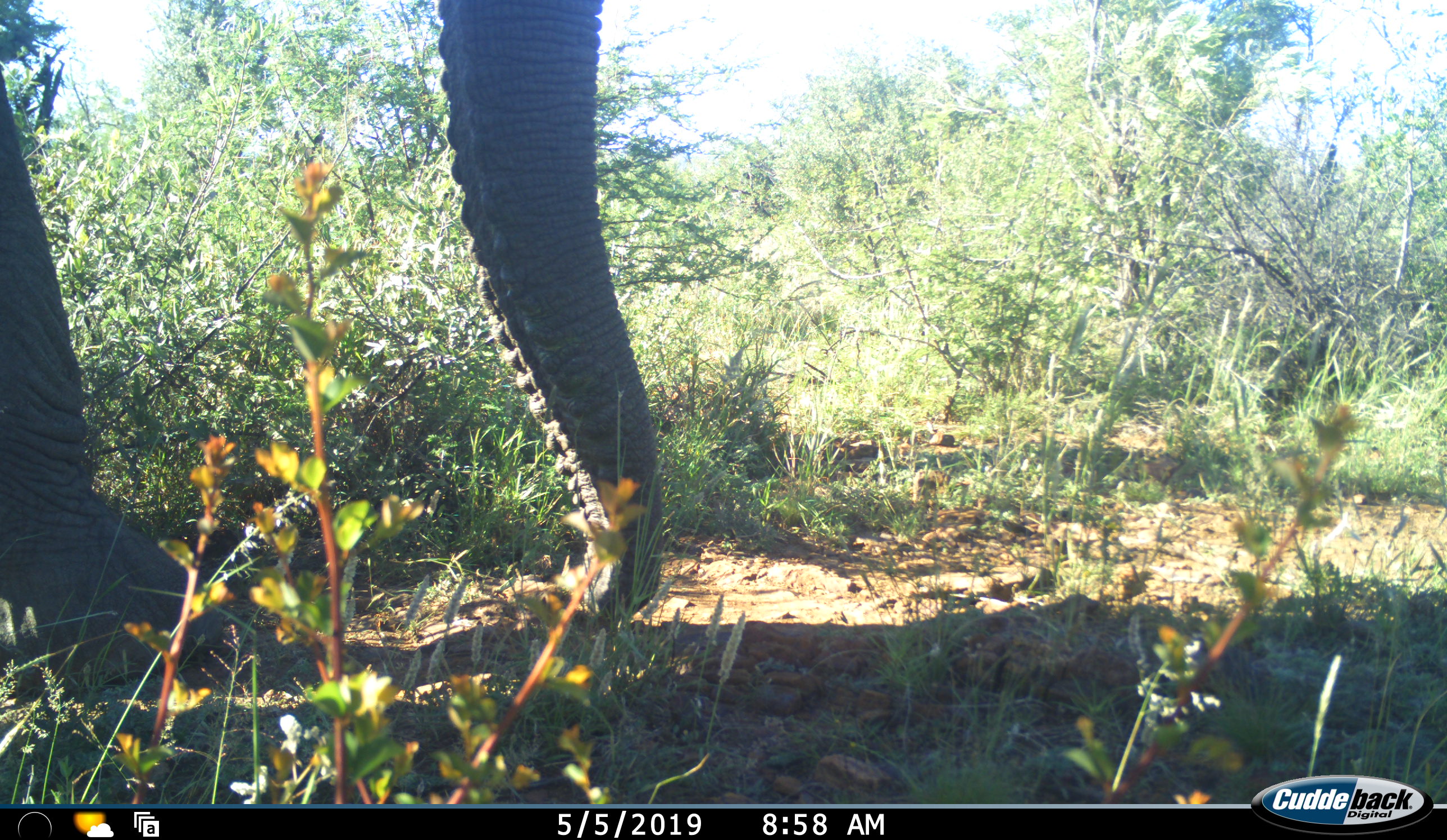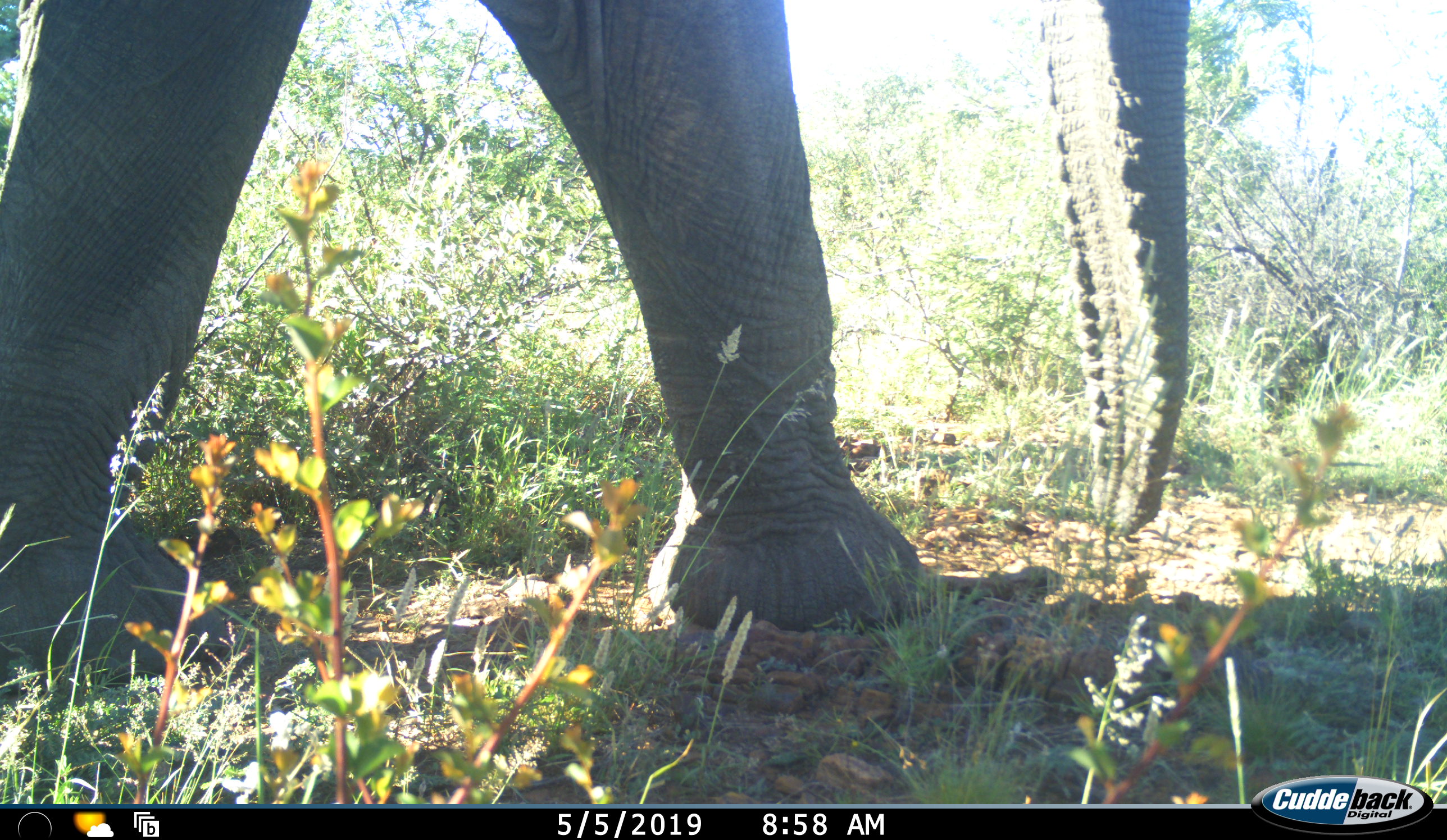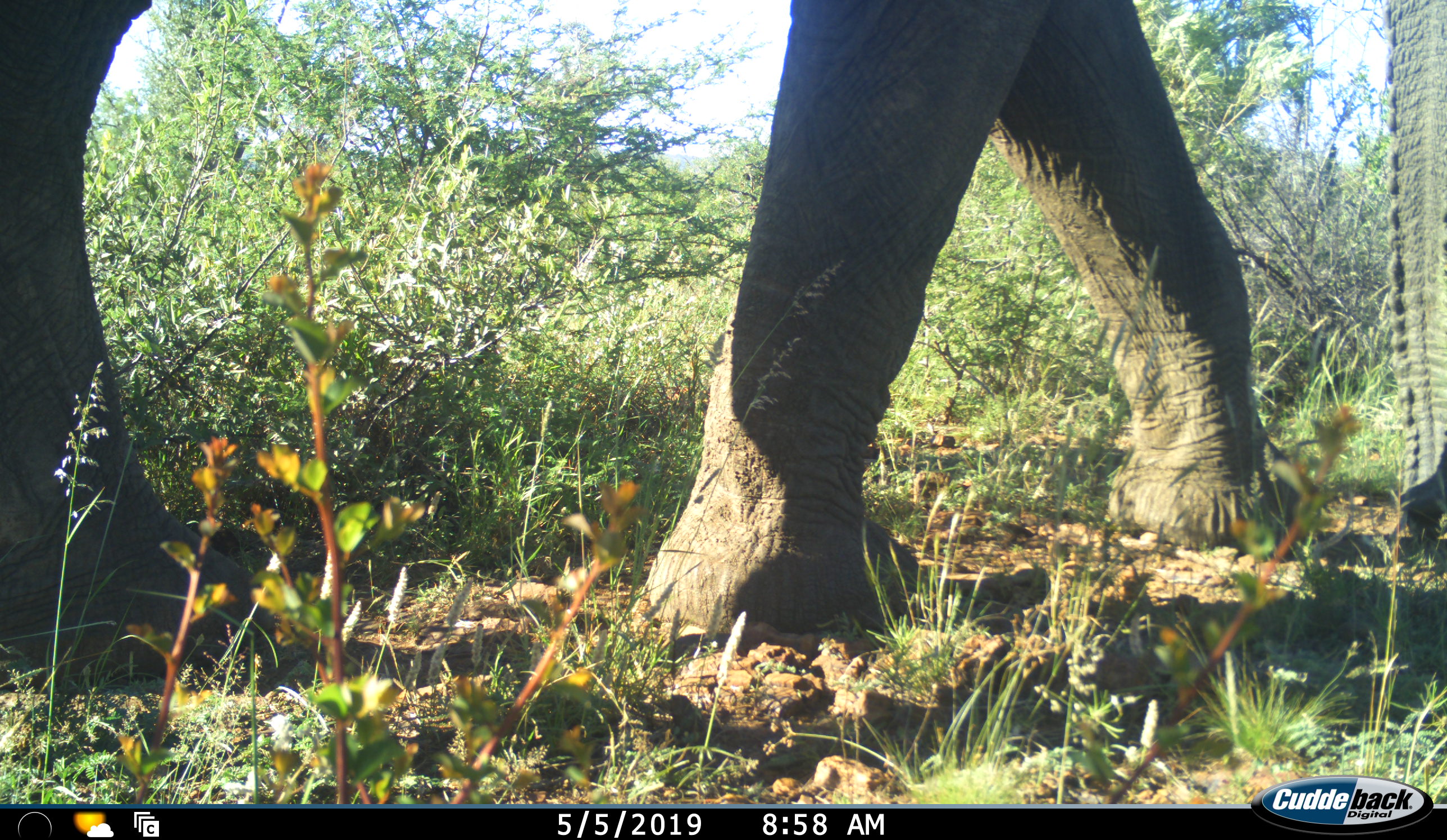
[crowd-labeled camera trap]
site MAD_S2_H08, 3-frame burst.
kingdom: Animalia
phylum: Chordata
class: Mammalia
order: Proboscidea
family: Elephantidae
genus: Loxodonta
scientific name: Loxodonta africana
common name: african bush elephant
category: elephant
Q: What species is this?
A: Elephant (african bush elephant) (Loxodonta africana).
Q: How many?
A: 1.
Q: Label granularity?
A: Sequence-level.